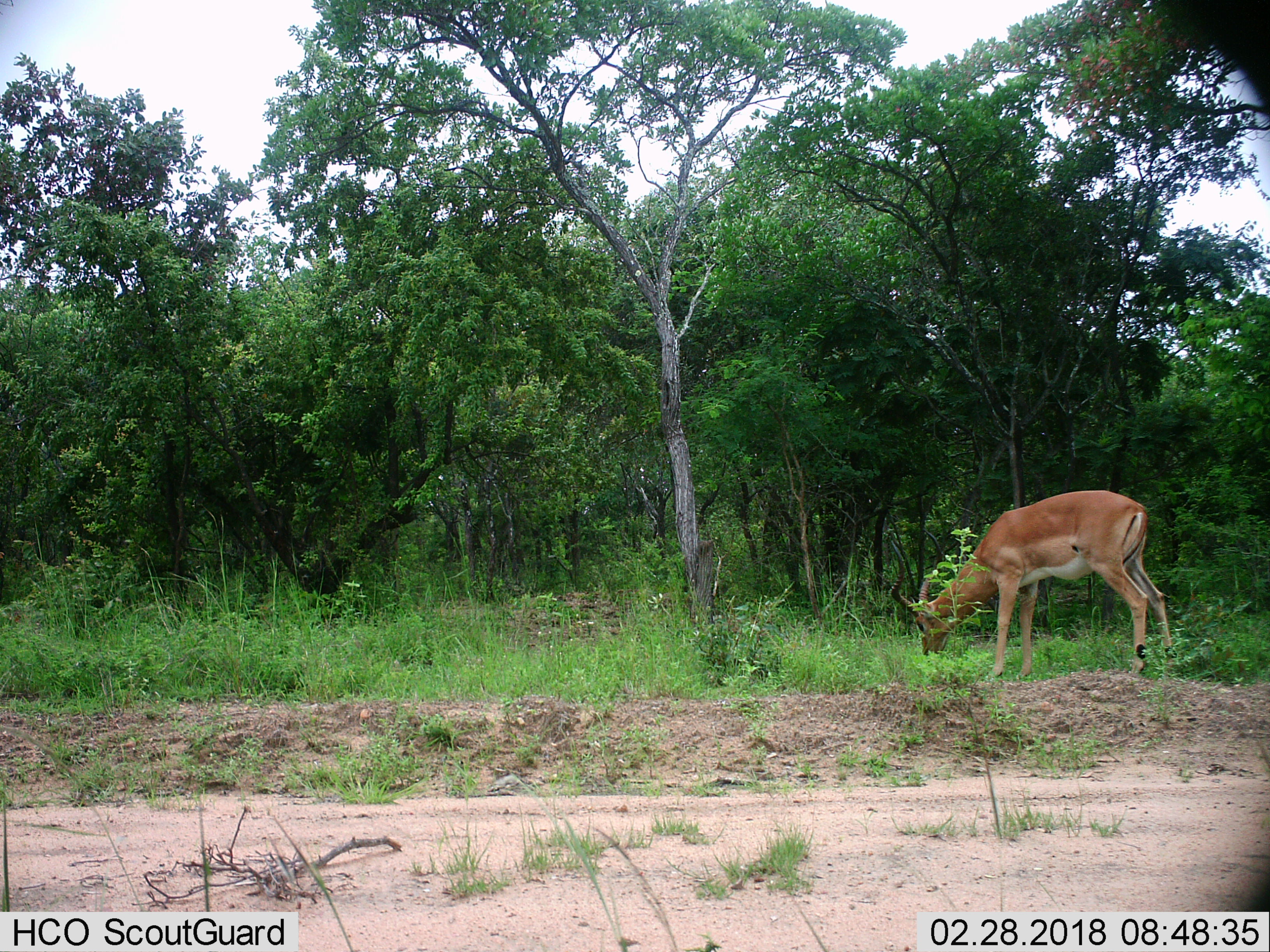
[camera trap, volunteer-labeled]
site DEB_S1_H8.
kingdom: Animalia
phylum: Chordata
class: Mammalia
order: Artiodactyla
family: Bovidae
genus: Aepyceros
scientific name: Aepyceros melampus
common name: impala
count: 1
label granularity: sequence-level